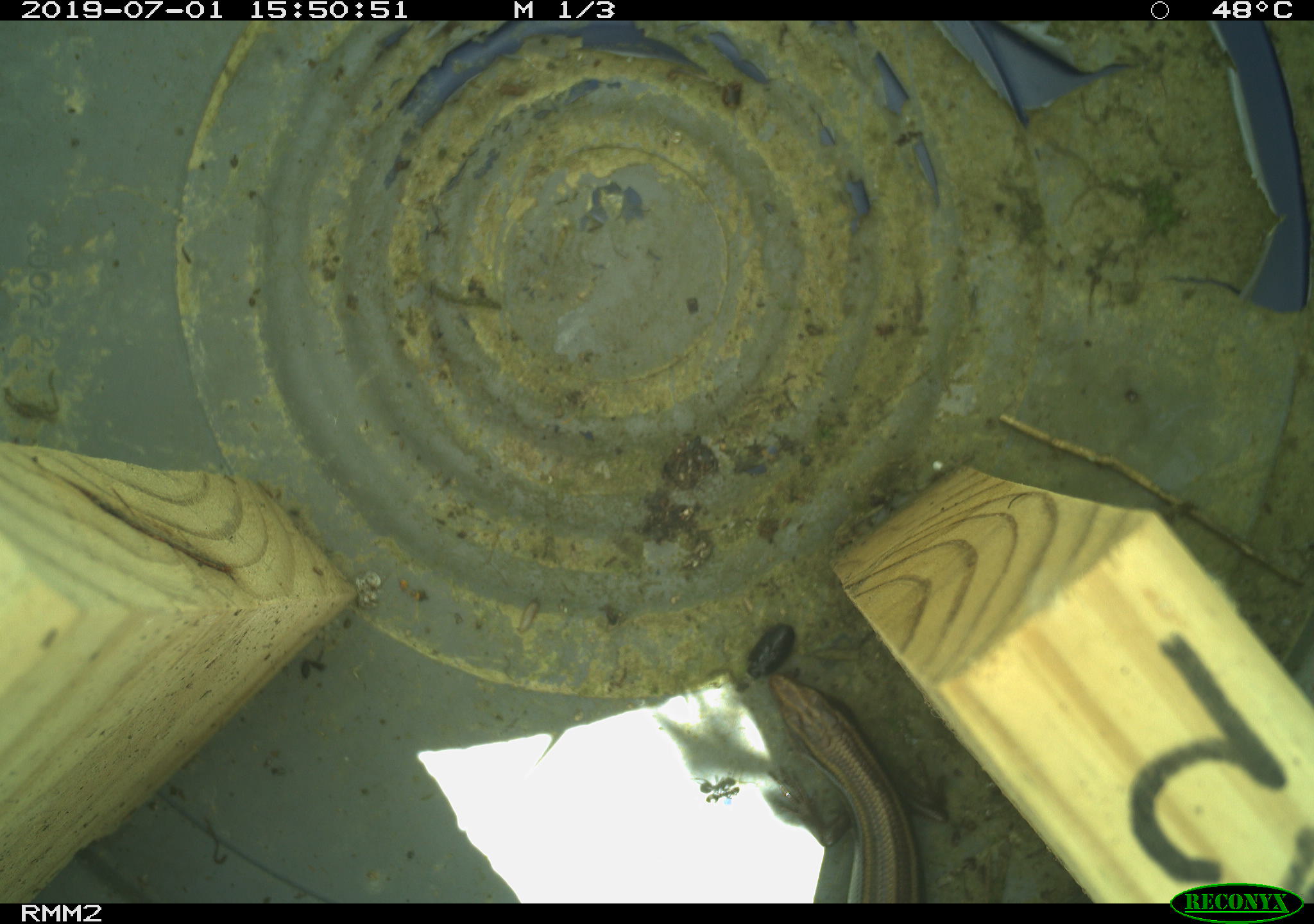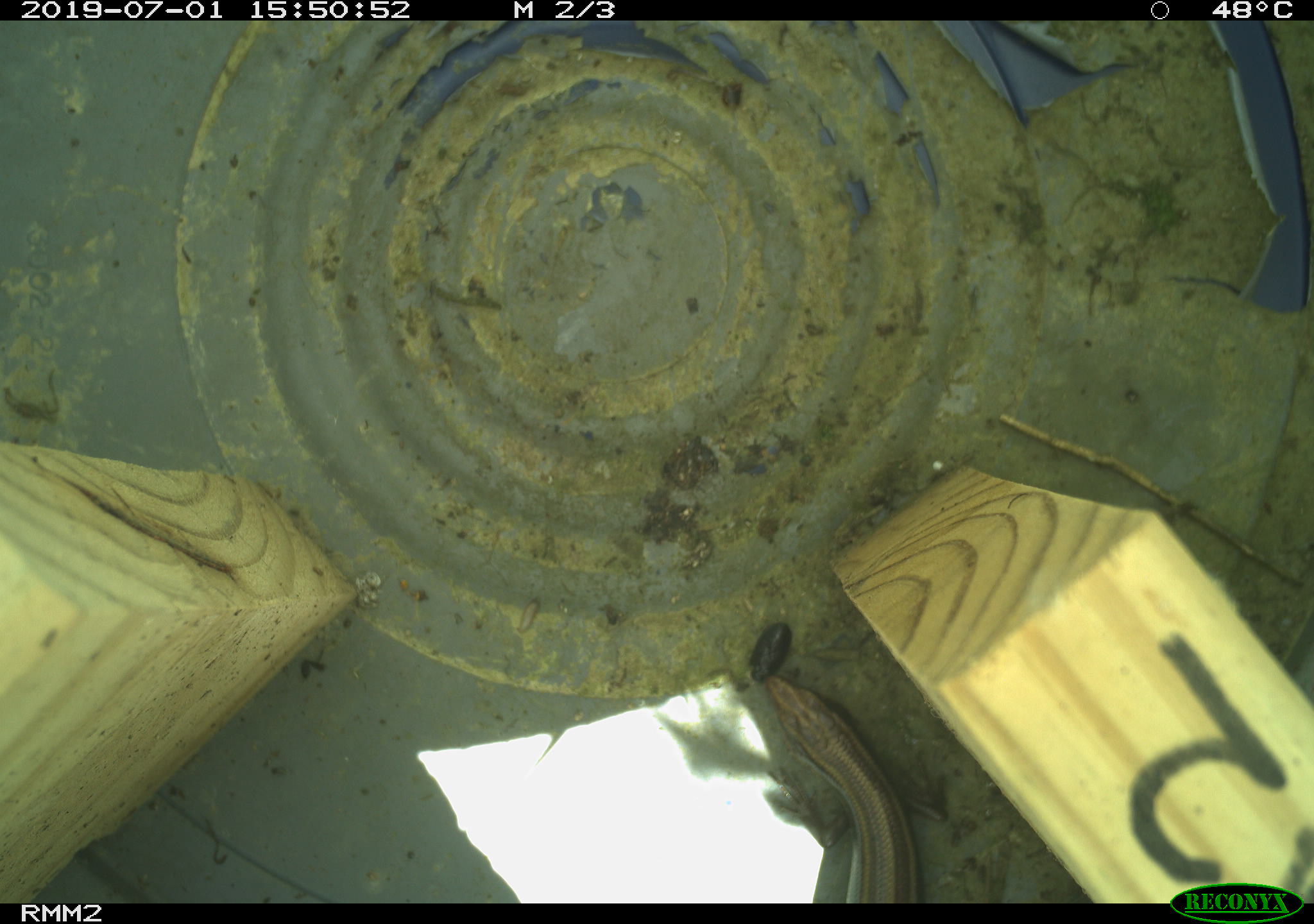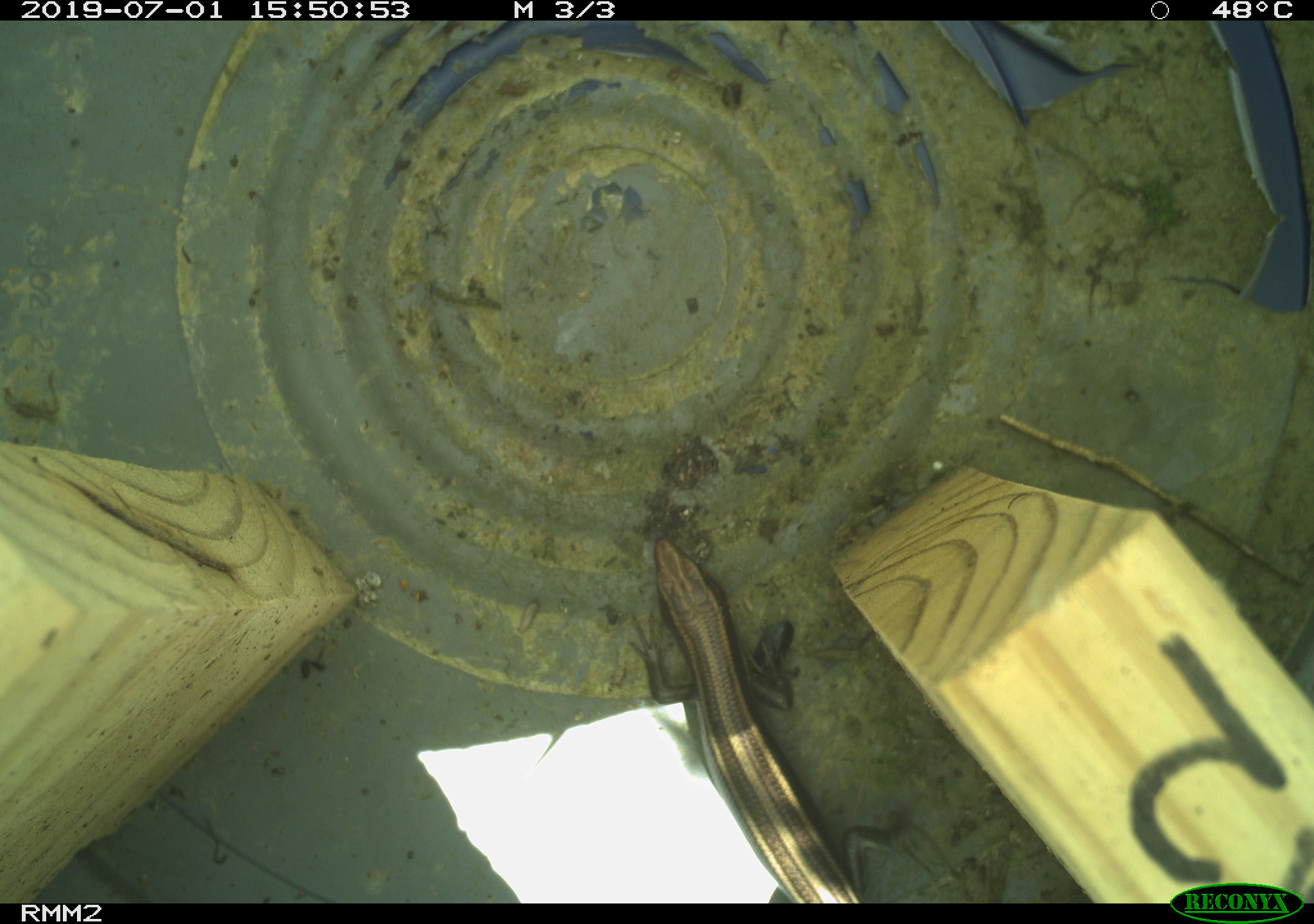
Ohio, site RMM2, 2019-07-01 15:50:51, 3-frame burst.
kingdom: Animalia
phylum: Chordata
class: Reptilia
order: Squamata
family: Scincidae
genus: Plestiodon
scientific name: Plestiodon fasciatus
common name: common five-lined skink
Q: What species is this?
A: Common five-lined skink (Plestiodon fasciatus).